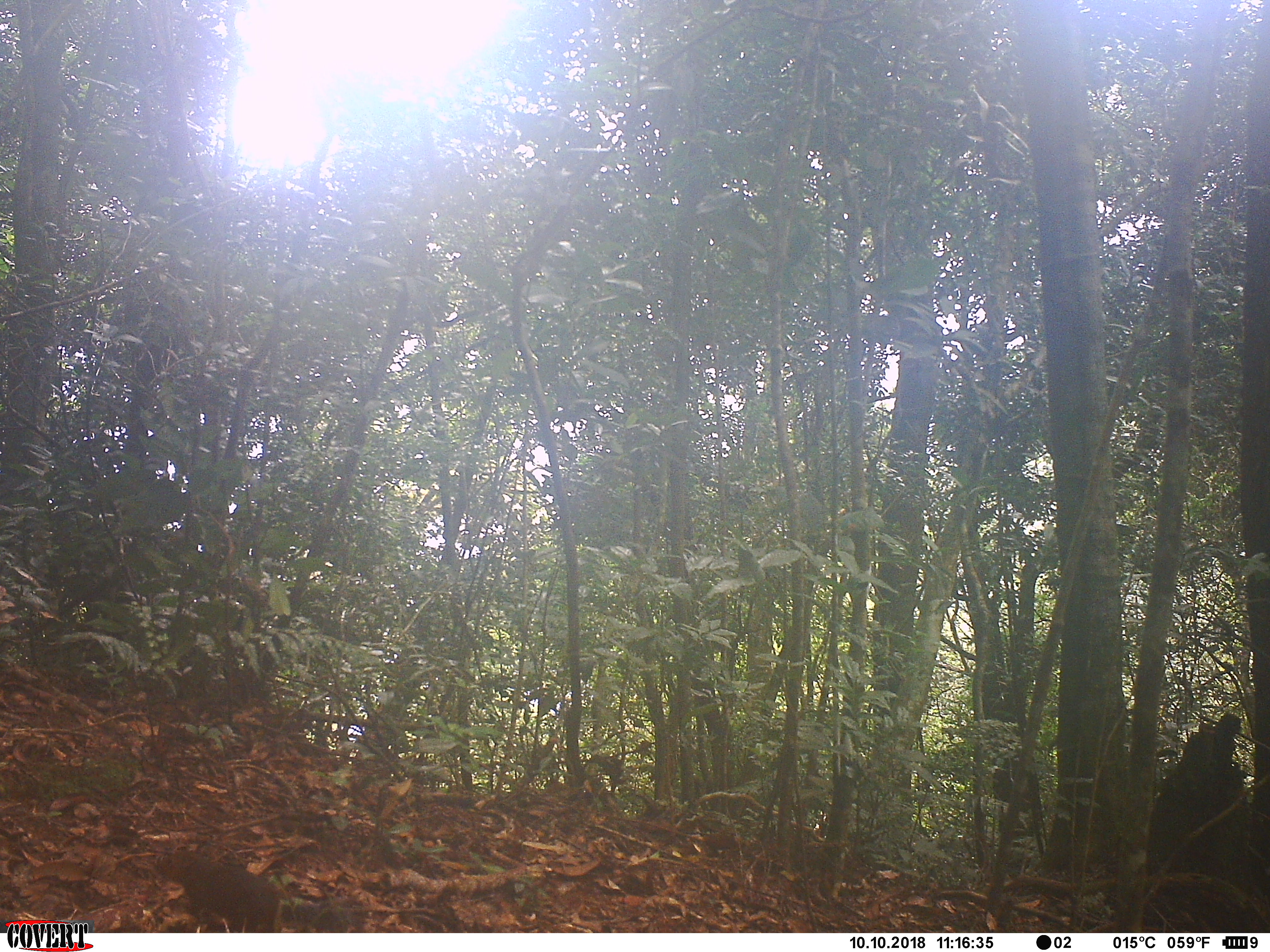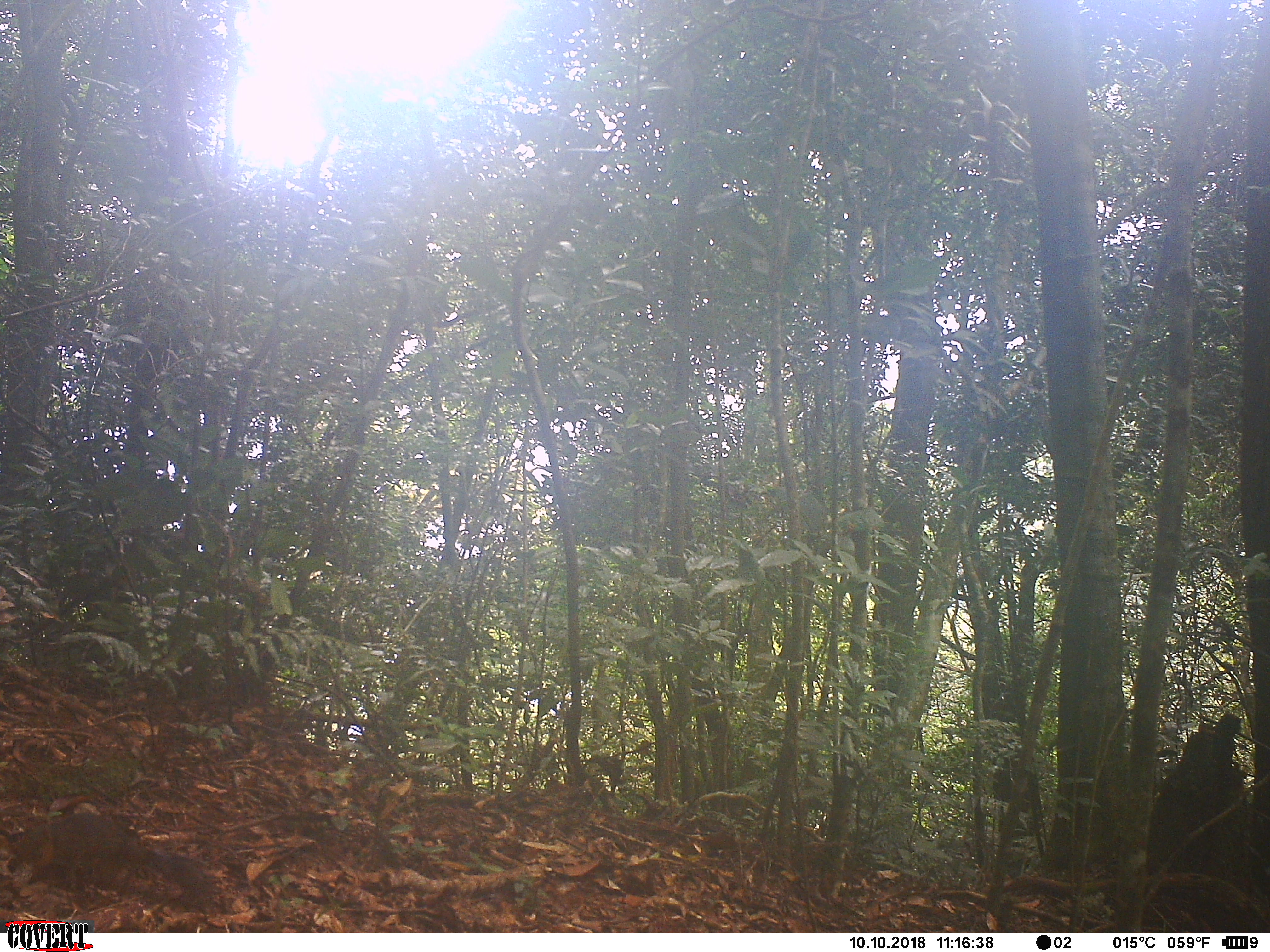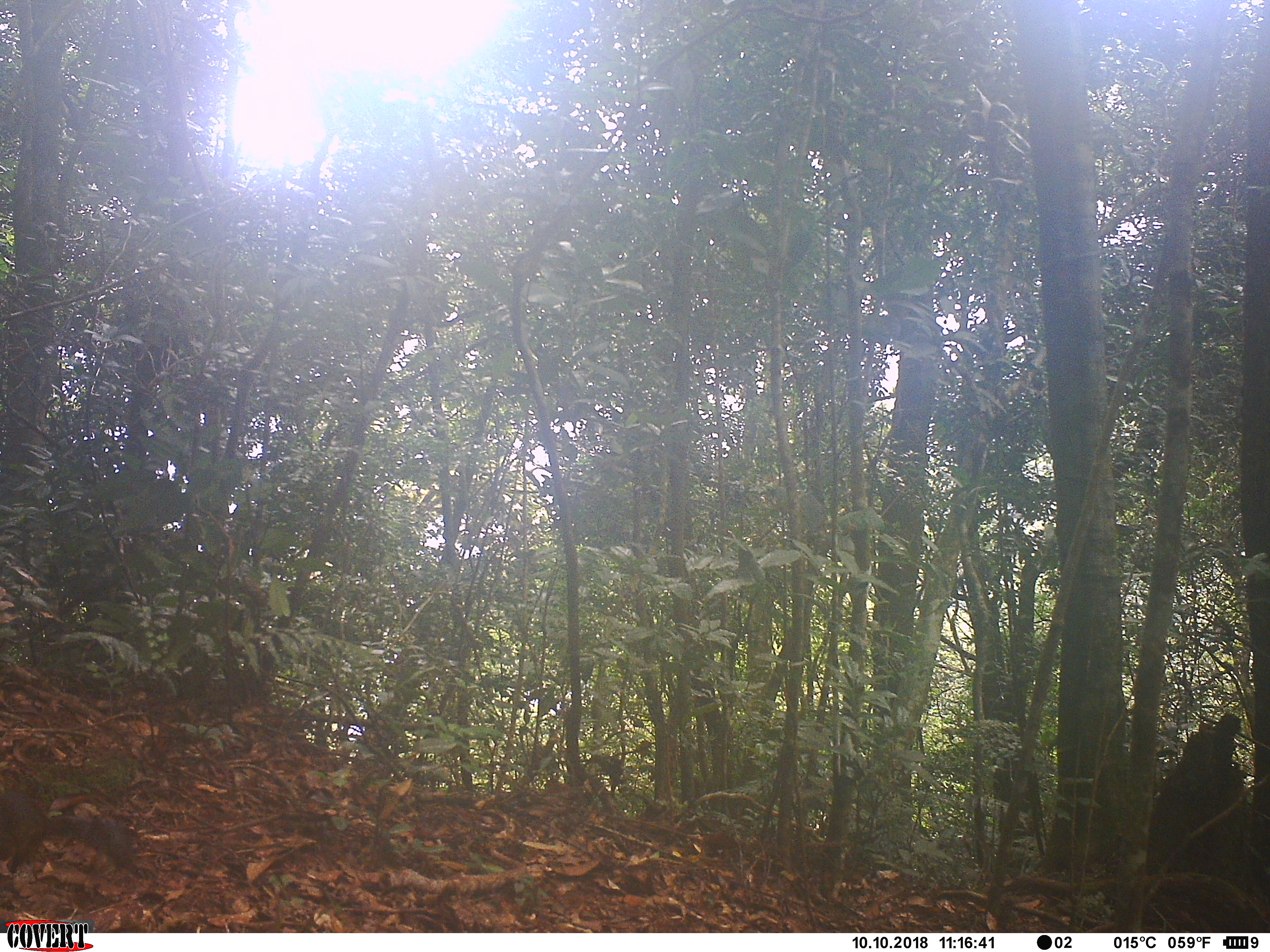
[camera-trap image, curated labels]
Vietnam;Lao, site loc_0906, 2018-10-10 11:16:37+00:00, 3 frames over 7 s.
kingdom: Animalia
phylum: Chordata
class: Mammalia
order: Rodentia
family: Sciuridae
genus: Dremomys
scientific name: Dremomys rufigenis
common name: red-cheeked squirrel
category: red cheeked squirrel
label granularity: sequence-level